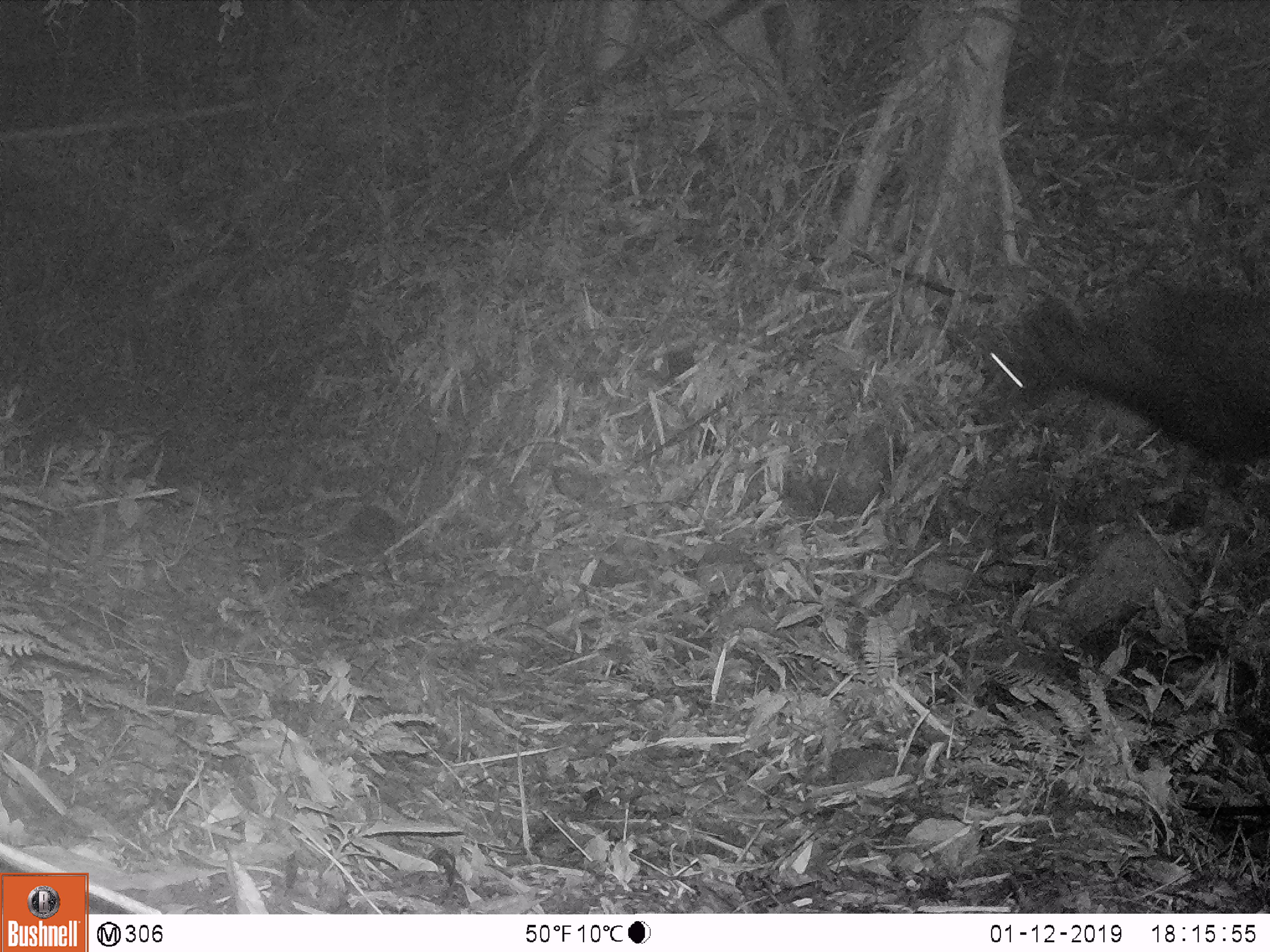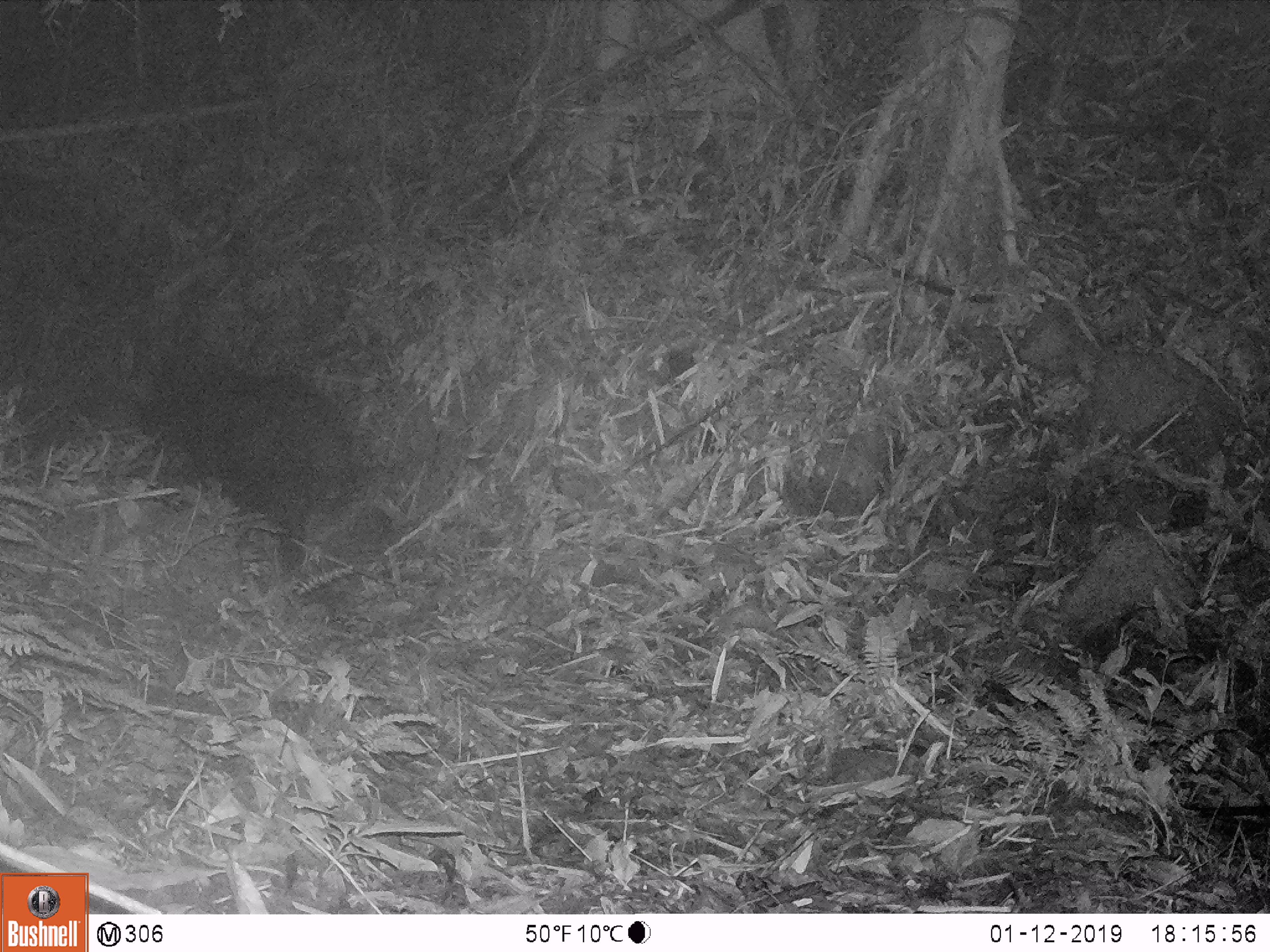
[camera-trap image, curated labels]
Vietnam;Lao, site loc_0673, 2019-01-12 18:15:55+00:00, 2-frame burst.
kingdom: Animalia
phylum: Chordata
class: Mammalia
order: Artiodactyla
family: Bovidae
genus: Capricornis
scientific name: Capricornis sumatraensis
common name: chinese serow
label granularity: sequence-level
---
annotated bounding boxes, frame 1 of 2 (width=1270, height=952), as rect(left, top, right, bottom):
chinese serow: rect(971, 278, 1270, 526)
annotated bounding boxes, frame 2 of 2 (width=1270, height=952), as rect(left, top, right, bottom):
chinese serow: rect(140, 348, 368, 581)